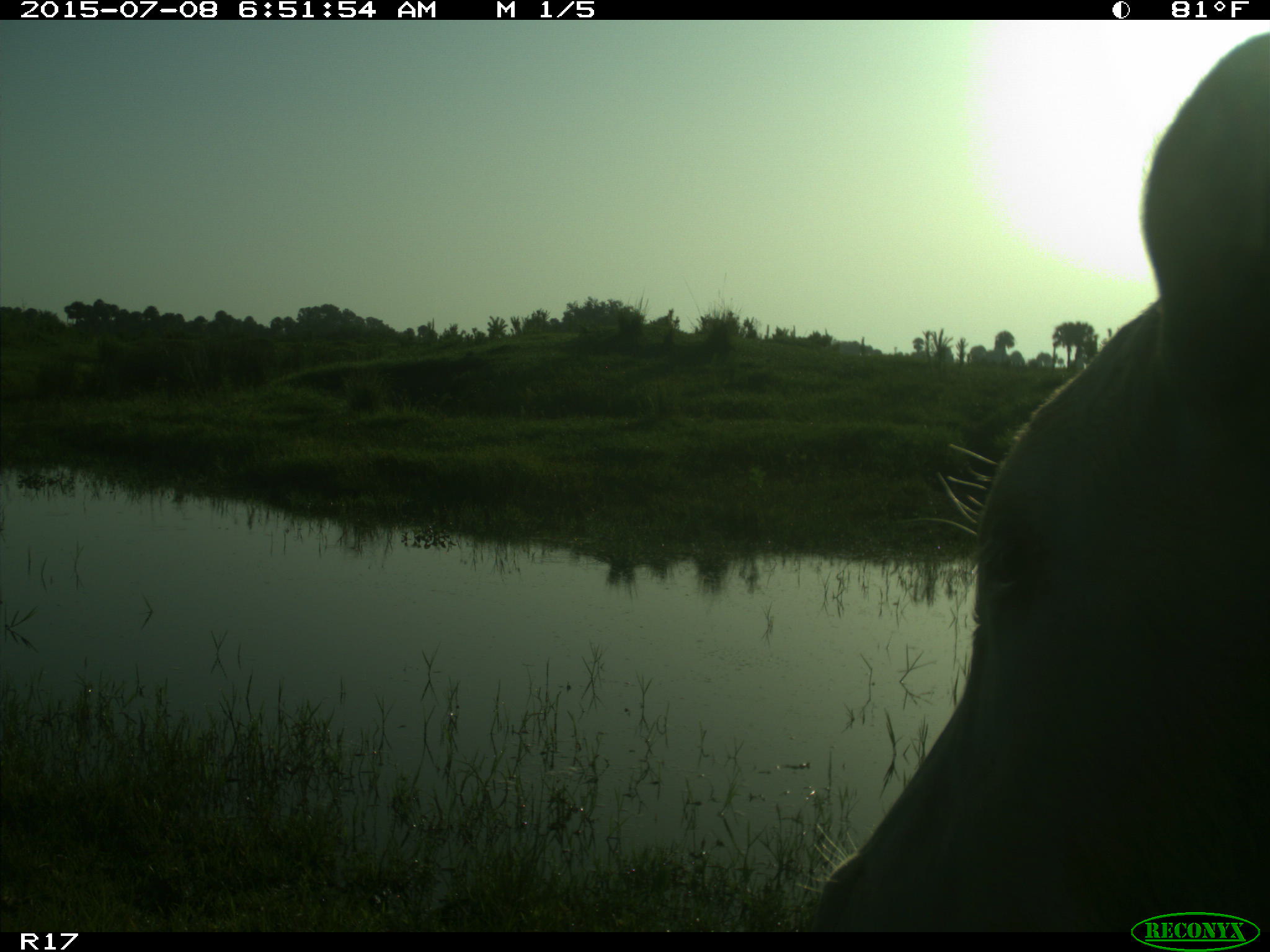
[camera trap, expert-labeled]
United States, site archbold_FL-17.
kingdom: Animalia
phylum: Chordata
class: Mammalia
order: Artiodactyla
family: Bovidae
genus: Bos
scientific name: Bos taurus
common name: domestic cow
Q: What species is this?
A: Bos taurus (domestic cow).